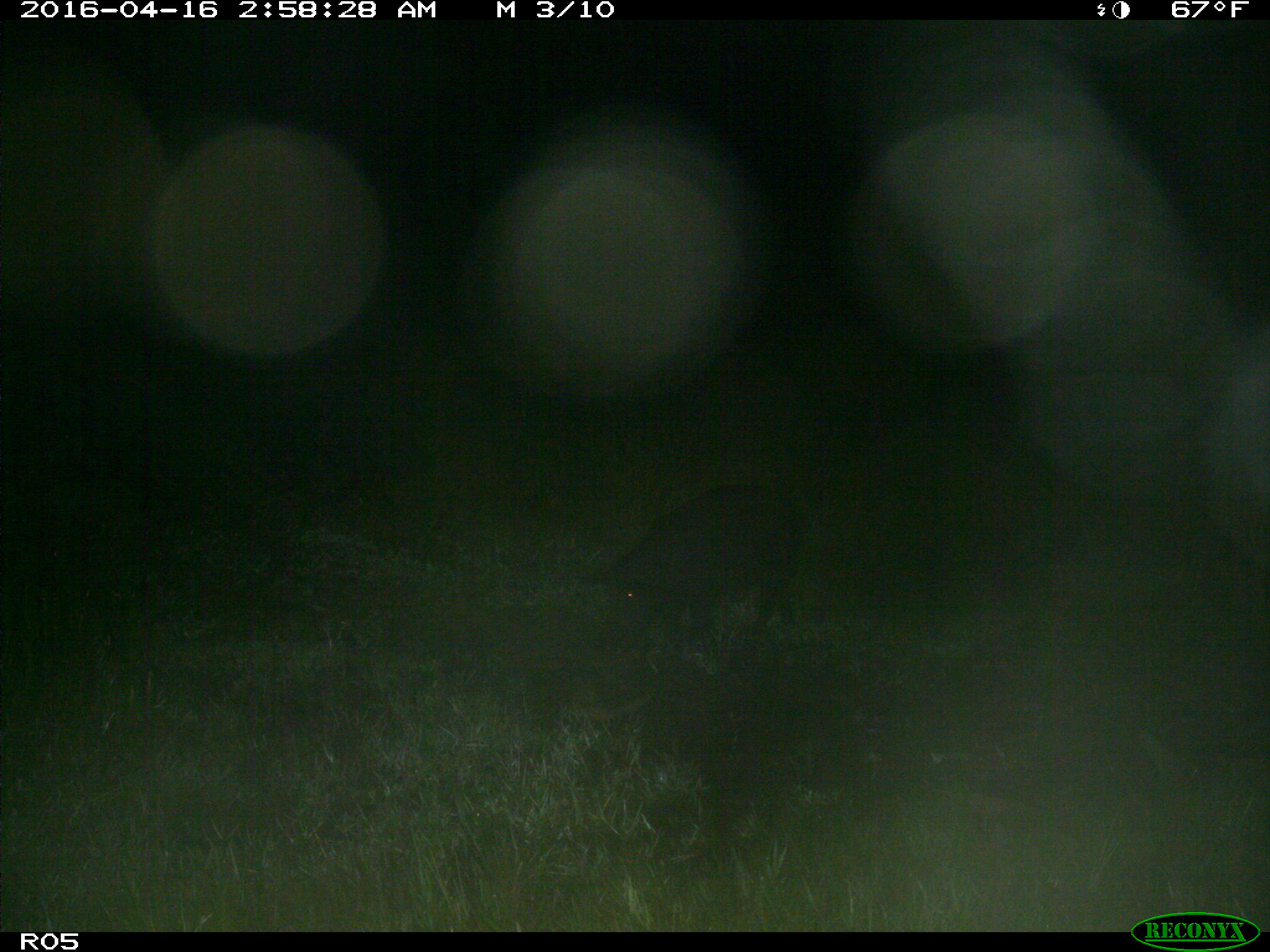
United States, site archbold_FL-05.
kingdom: Animalia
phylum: Chordata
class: Mammalia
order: Artiodactyla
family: Suidae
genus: Sus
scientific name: Sus scrofa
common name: wild boar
Sus scrofa (wild boar).